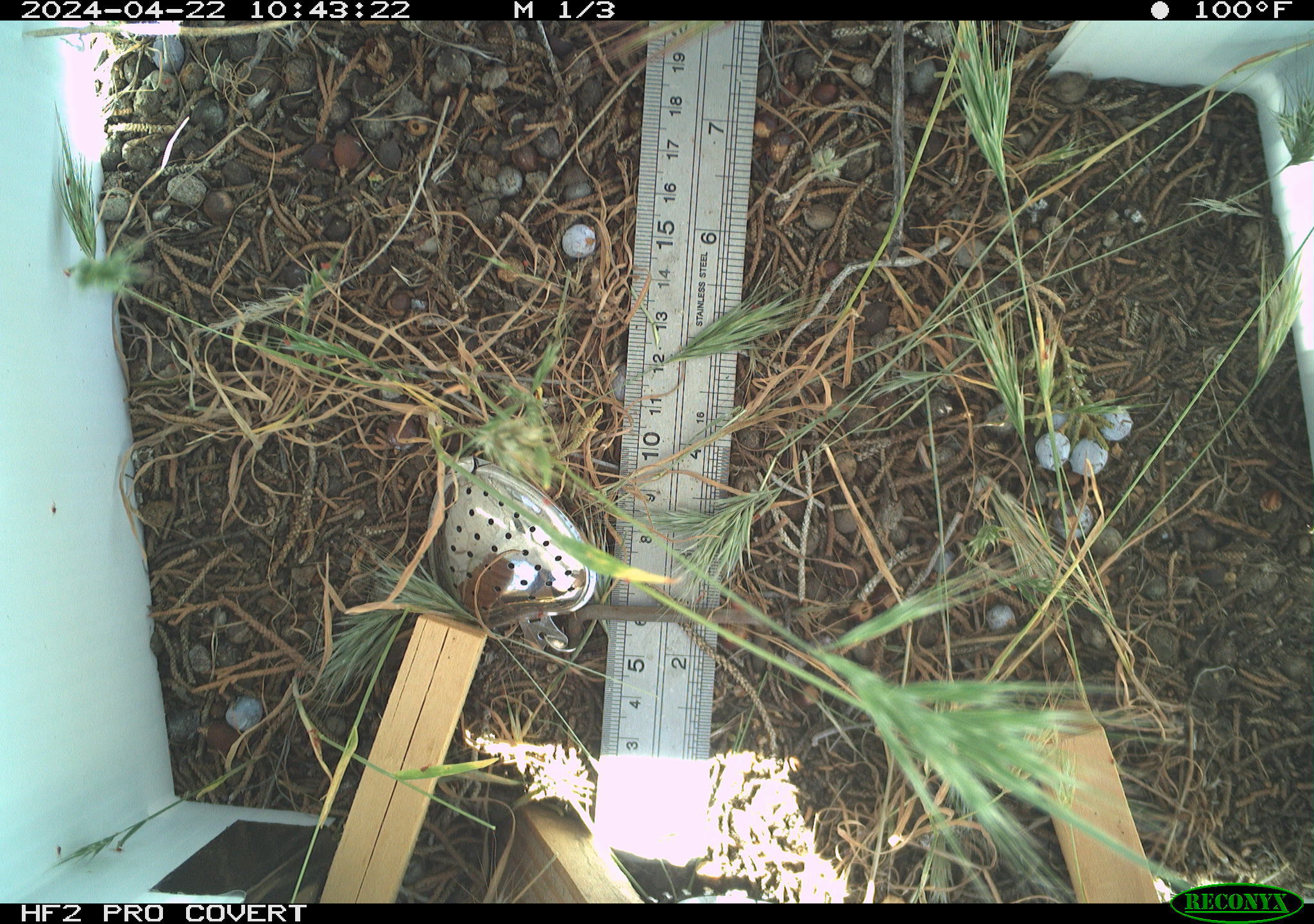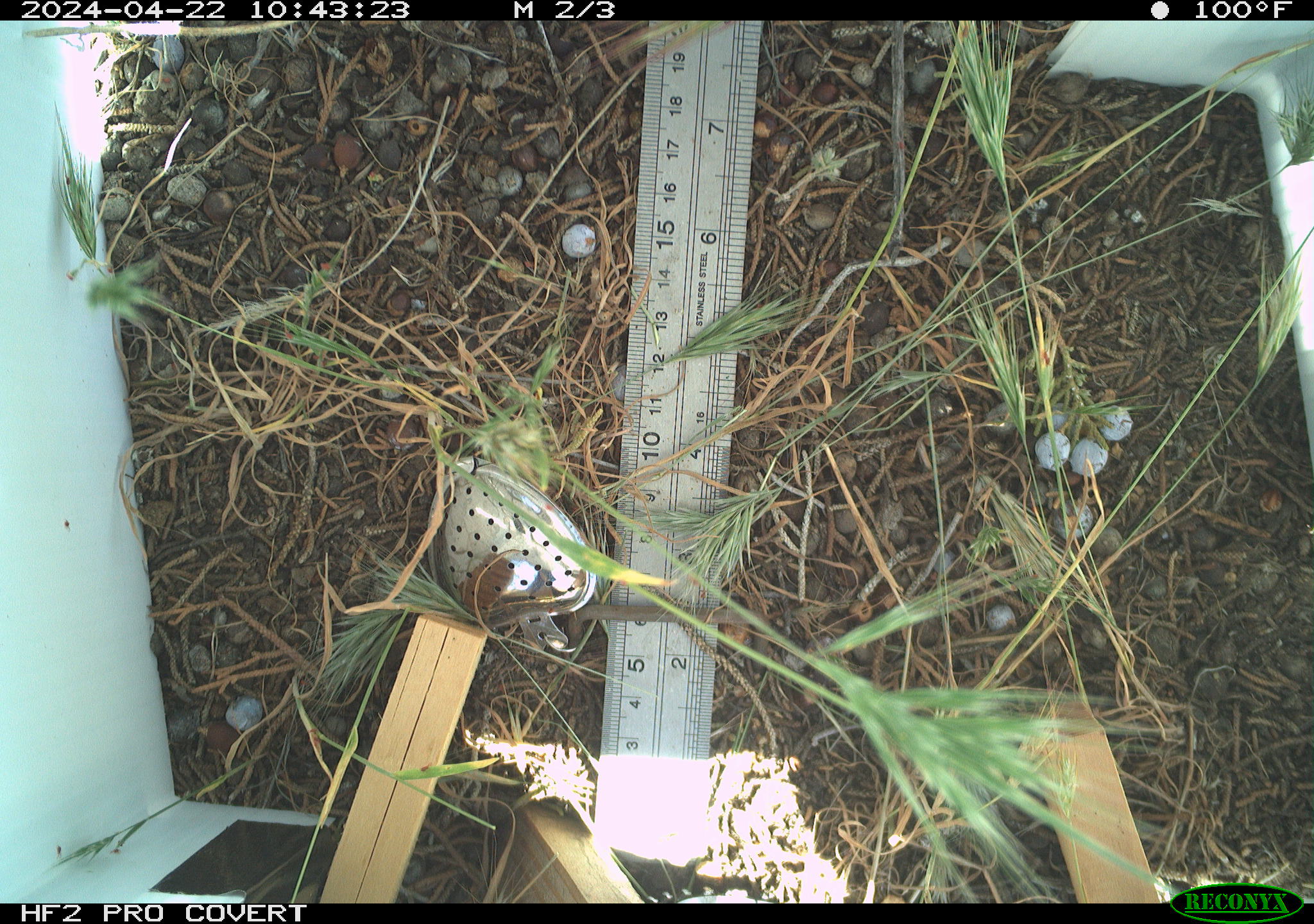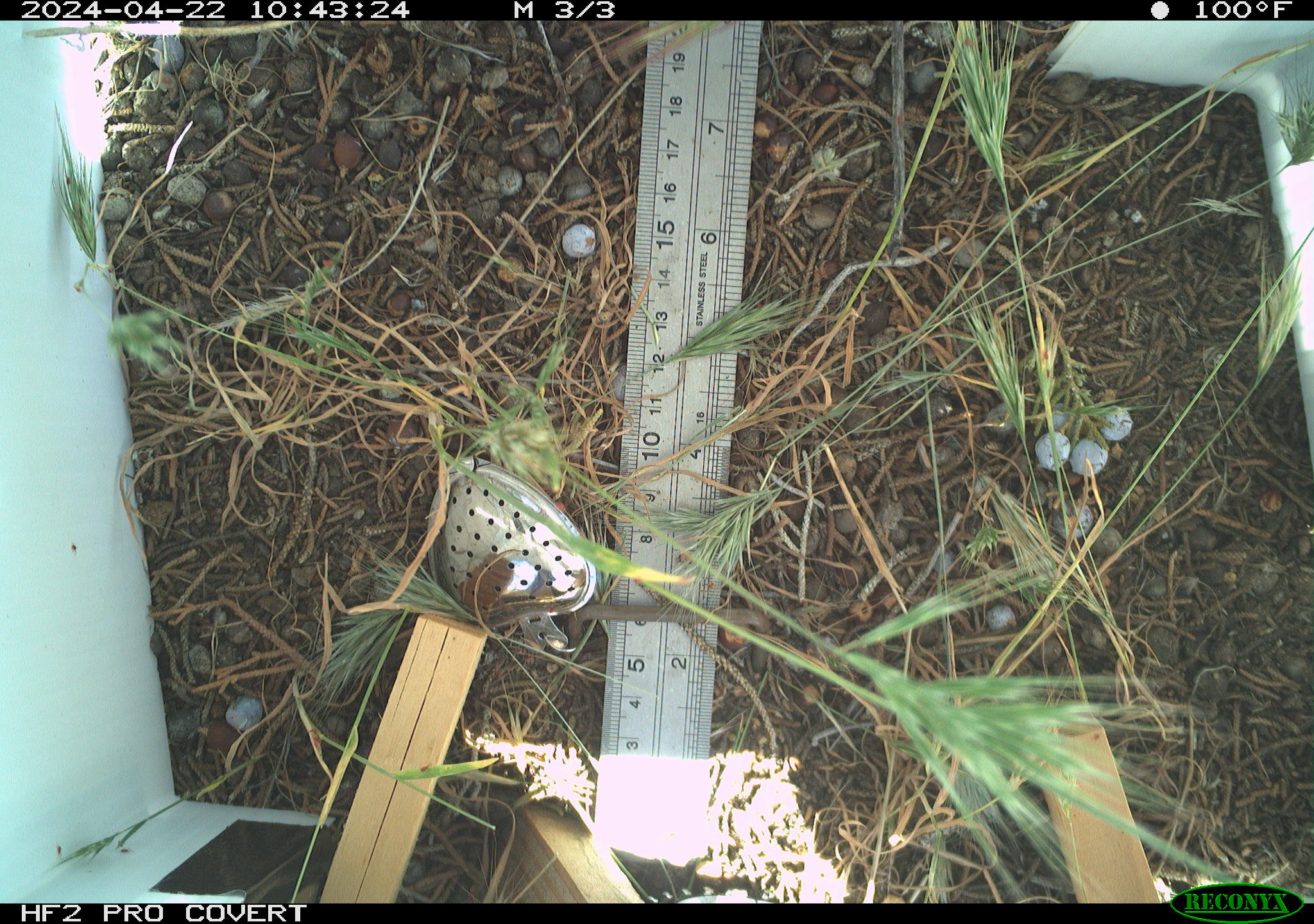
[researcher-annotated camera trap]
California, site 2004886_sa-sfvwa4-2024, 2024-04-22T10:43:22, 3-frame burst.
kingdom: Animalia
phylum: Arthropoda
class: Insecta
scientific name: Insecta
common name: insect